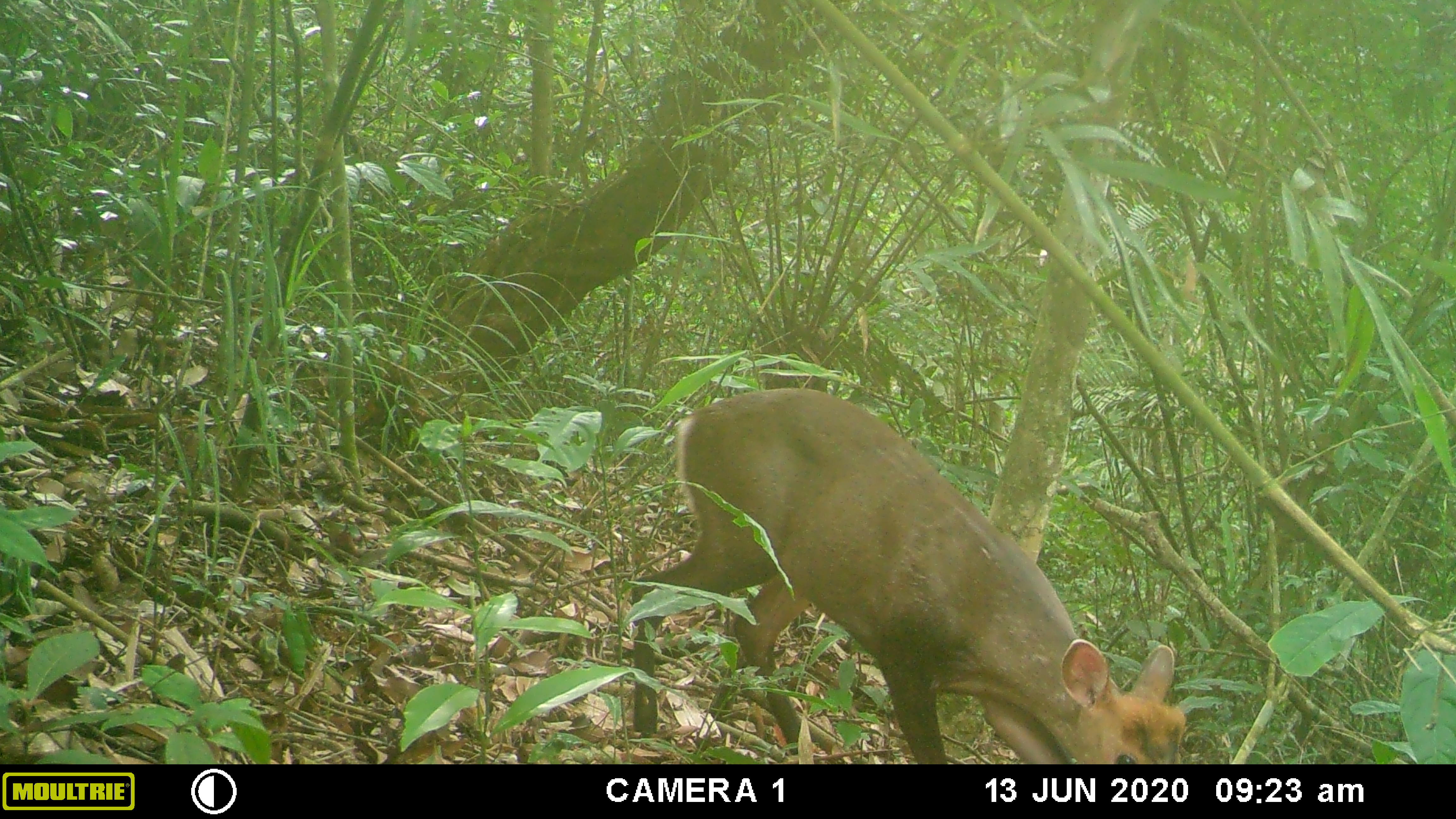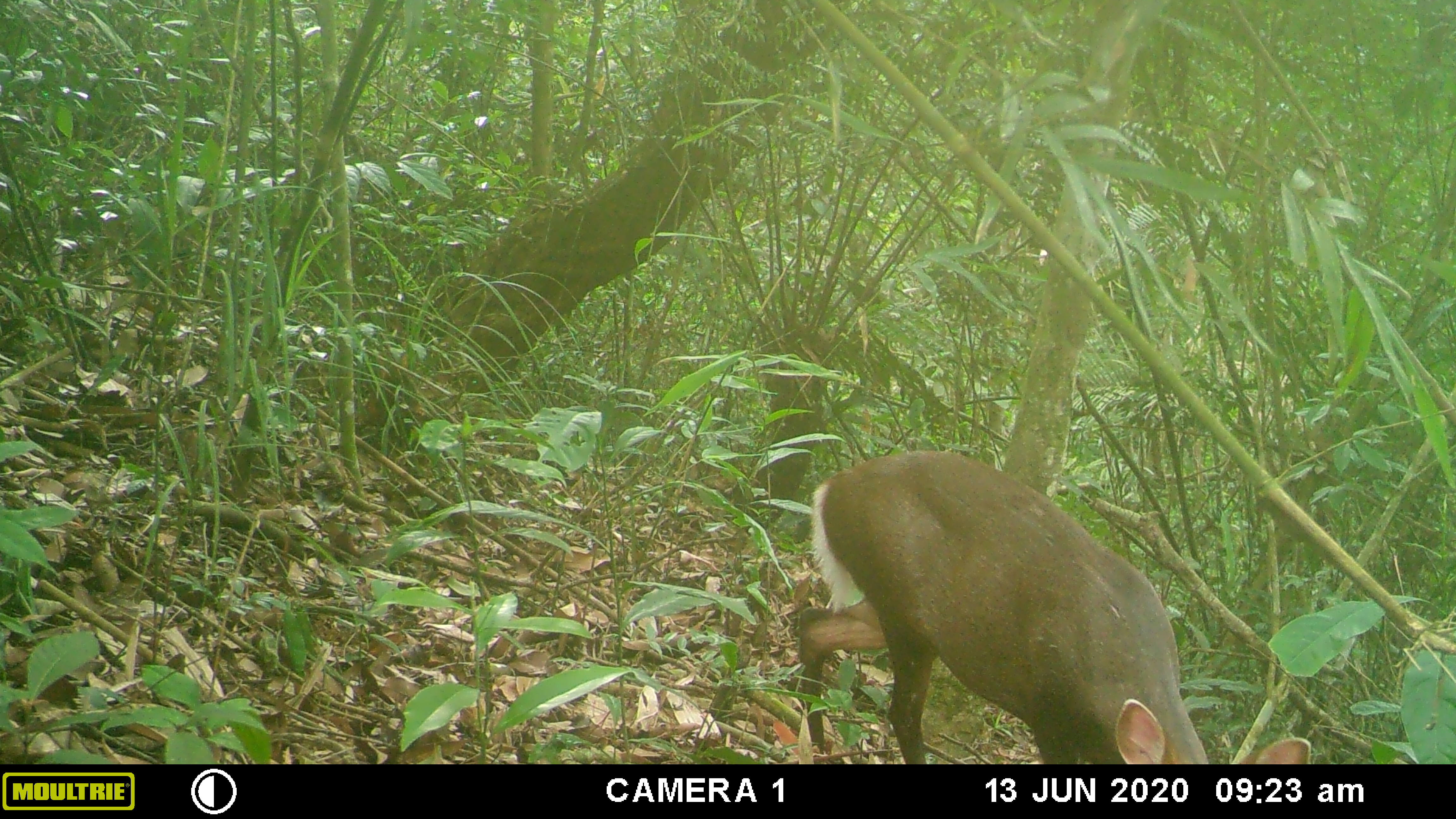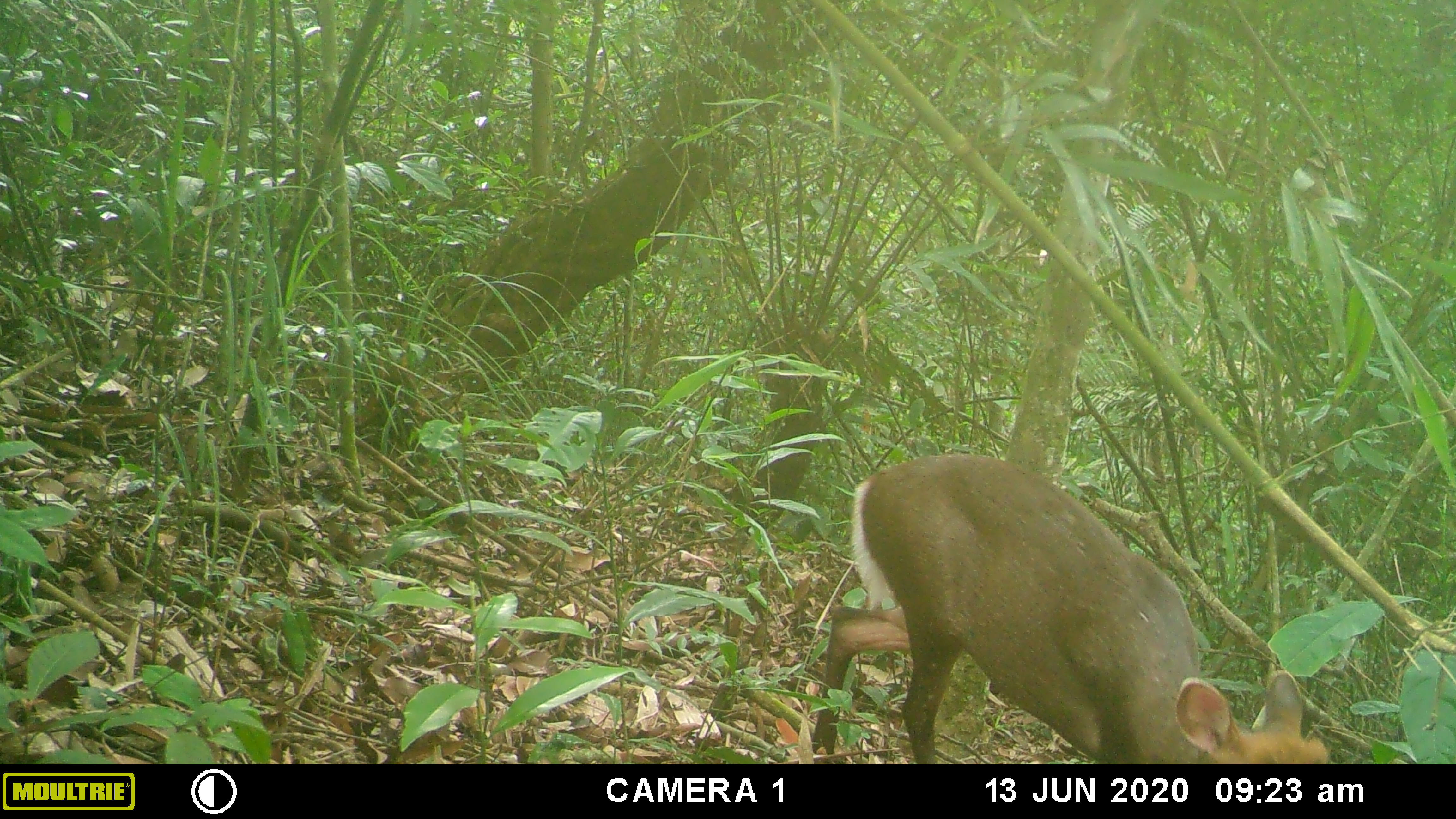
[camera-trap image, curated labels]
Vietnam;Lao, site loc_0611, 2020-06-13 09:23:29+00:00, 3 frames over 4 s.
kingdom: Animalia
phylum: Chordata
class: Mammalia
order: Artiodactyla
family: Cervidae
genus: Muntiacus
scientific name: Muntiacus rooseveltorum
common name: roosevelt's muntjac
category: roosevelts muntjac group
Roosevelts muntjac group (roosevelt's muntjac) (Muntiacus rooseveltorum). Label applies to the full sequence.